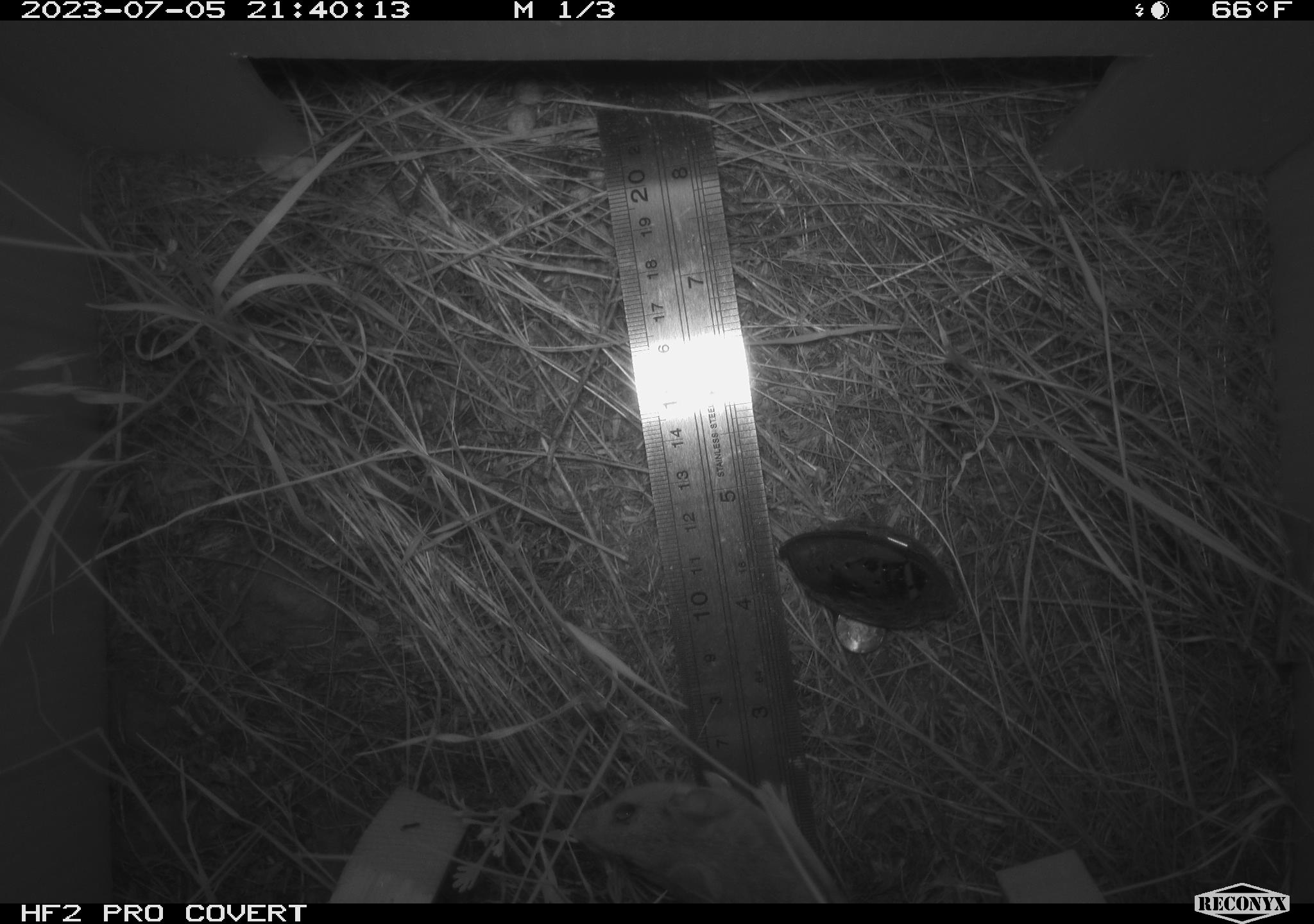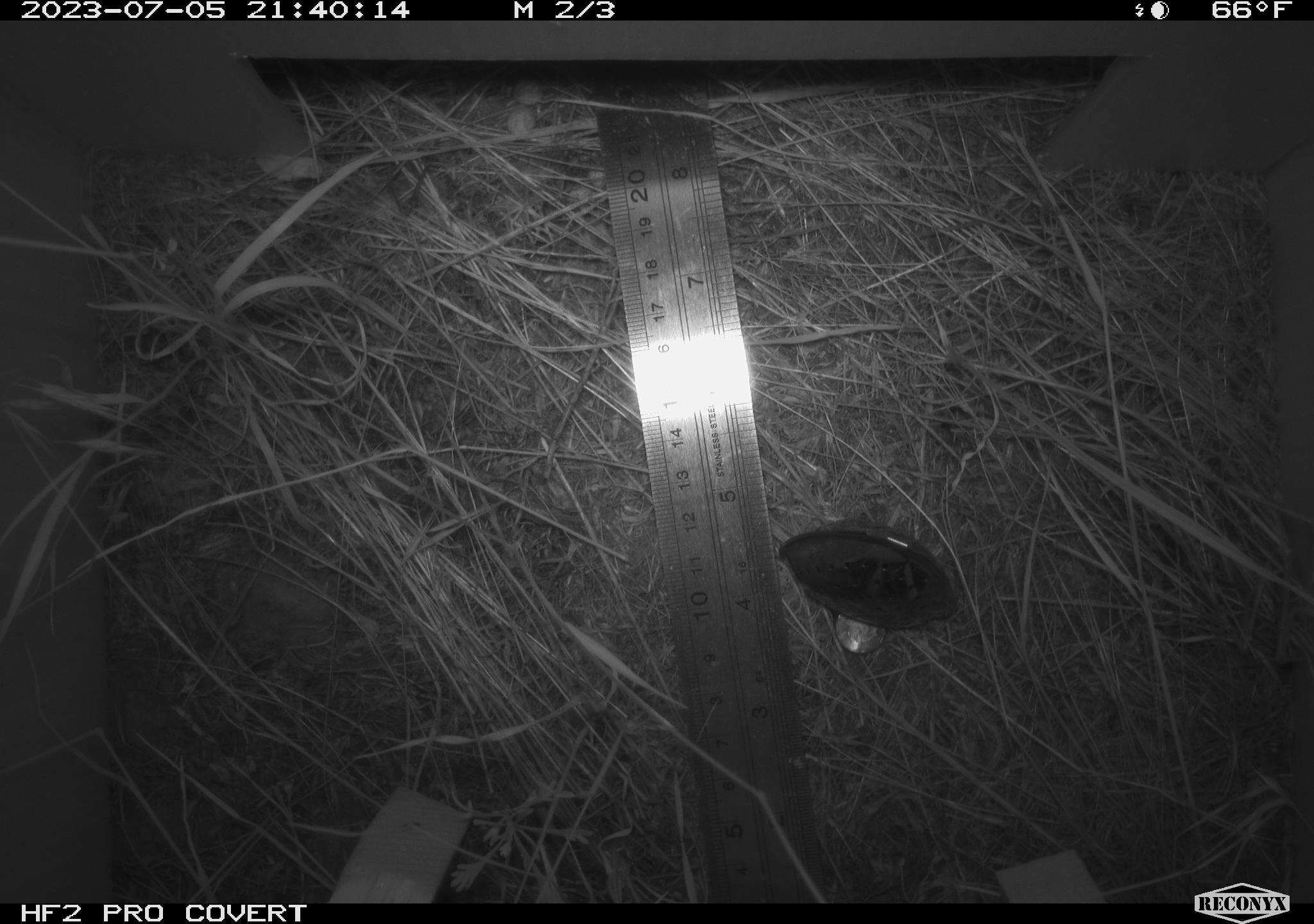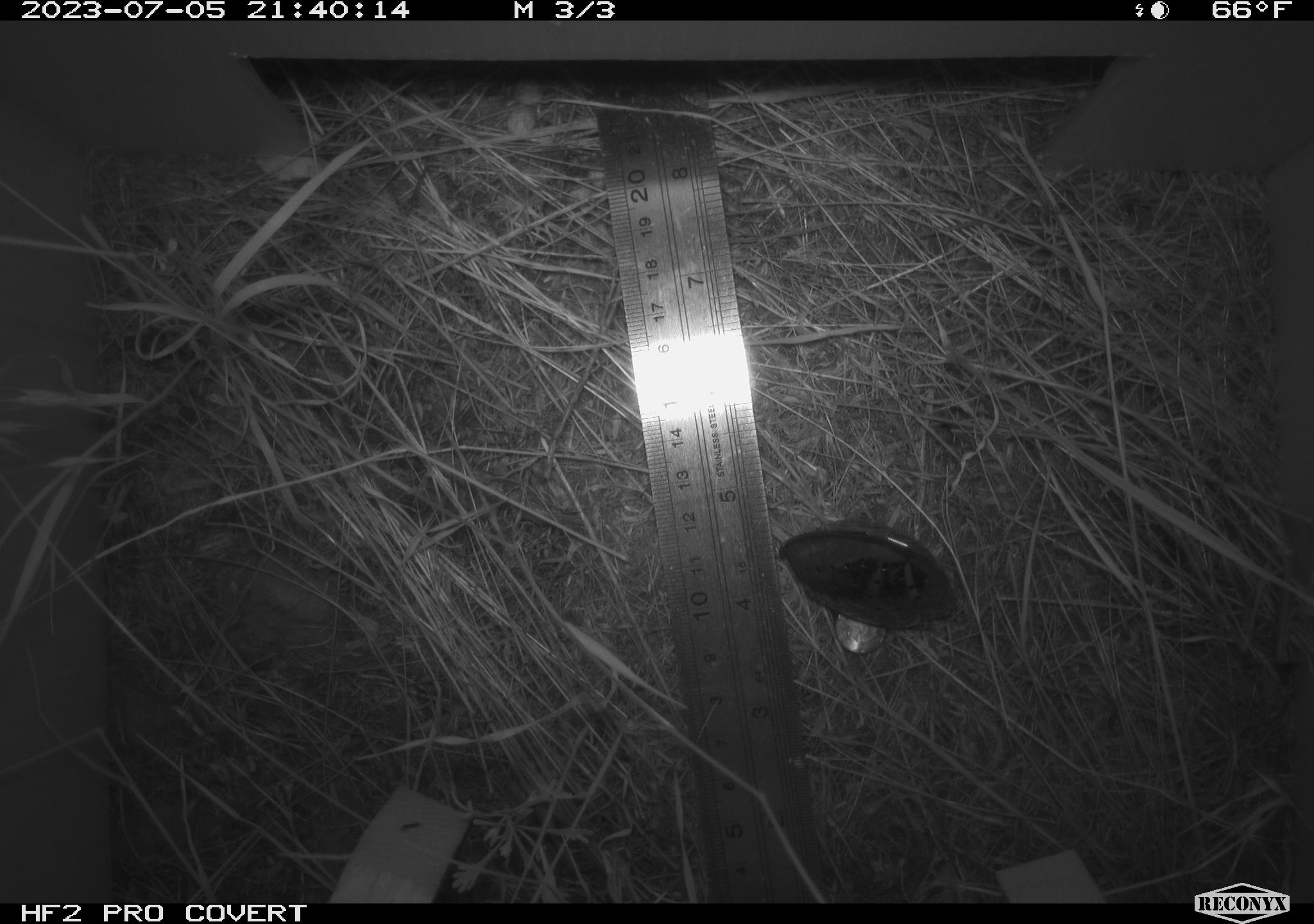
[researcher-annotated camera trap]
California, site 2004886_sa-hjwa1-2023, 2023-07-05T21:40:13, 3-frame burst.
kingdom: Animalia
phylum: Chordata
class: Mammalia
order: Rodentia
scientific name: Rodentia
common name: mouse species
Mouse species (Rodentia).